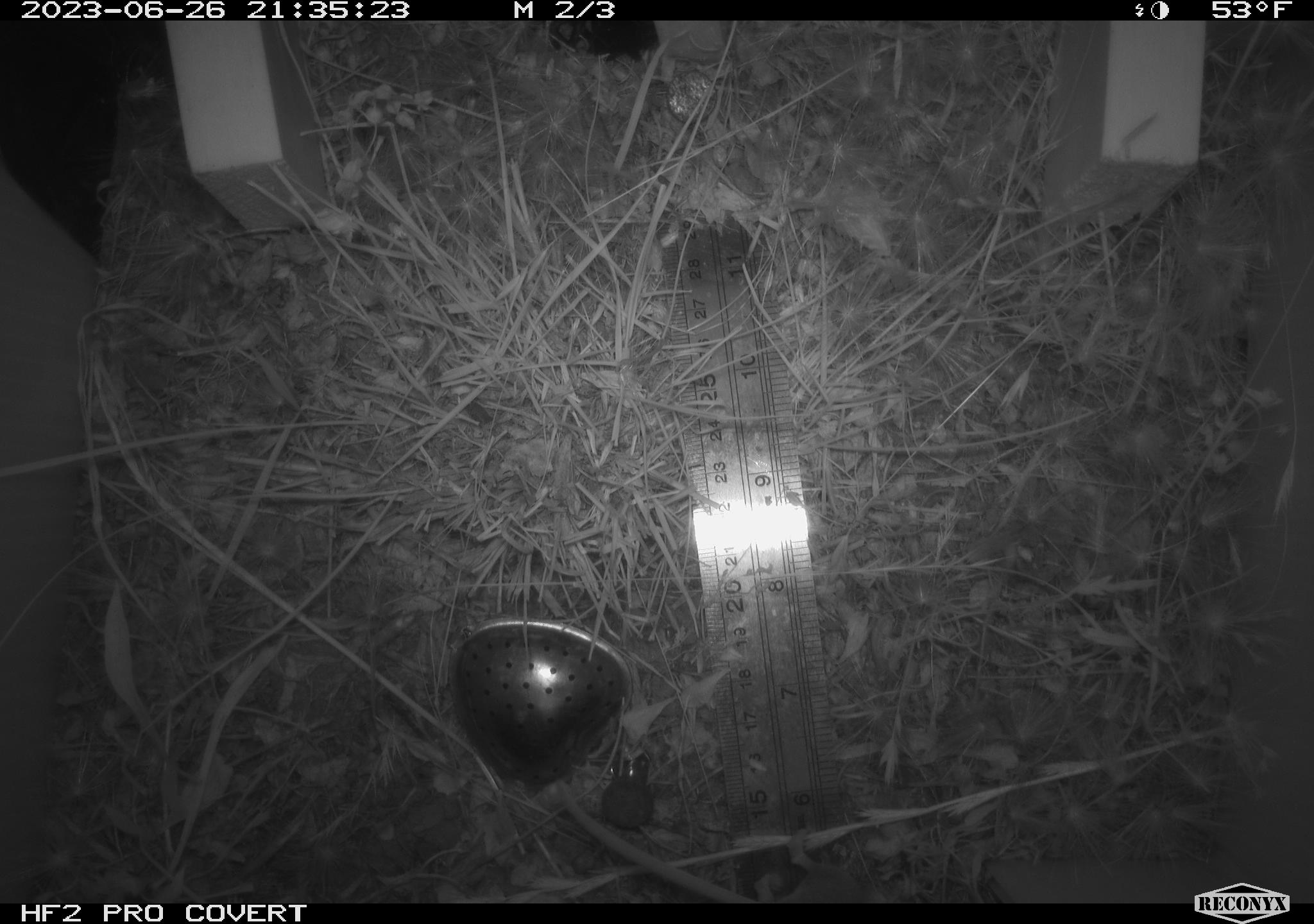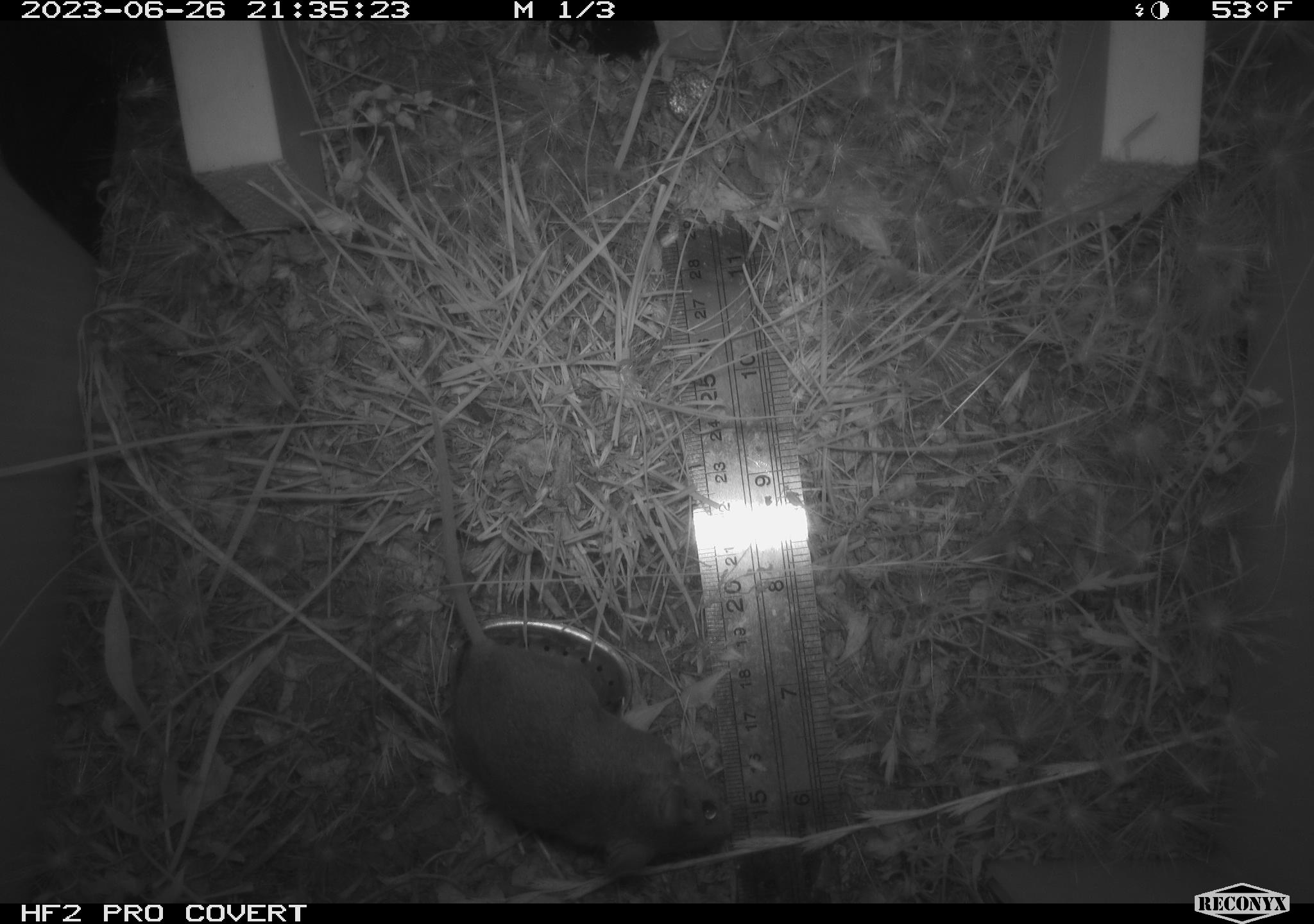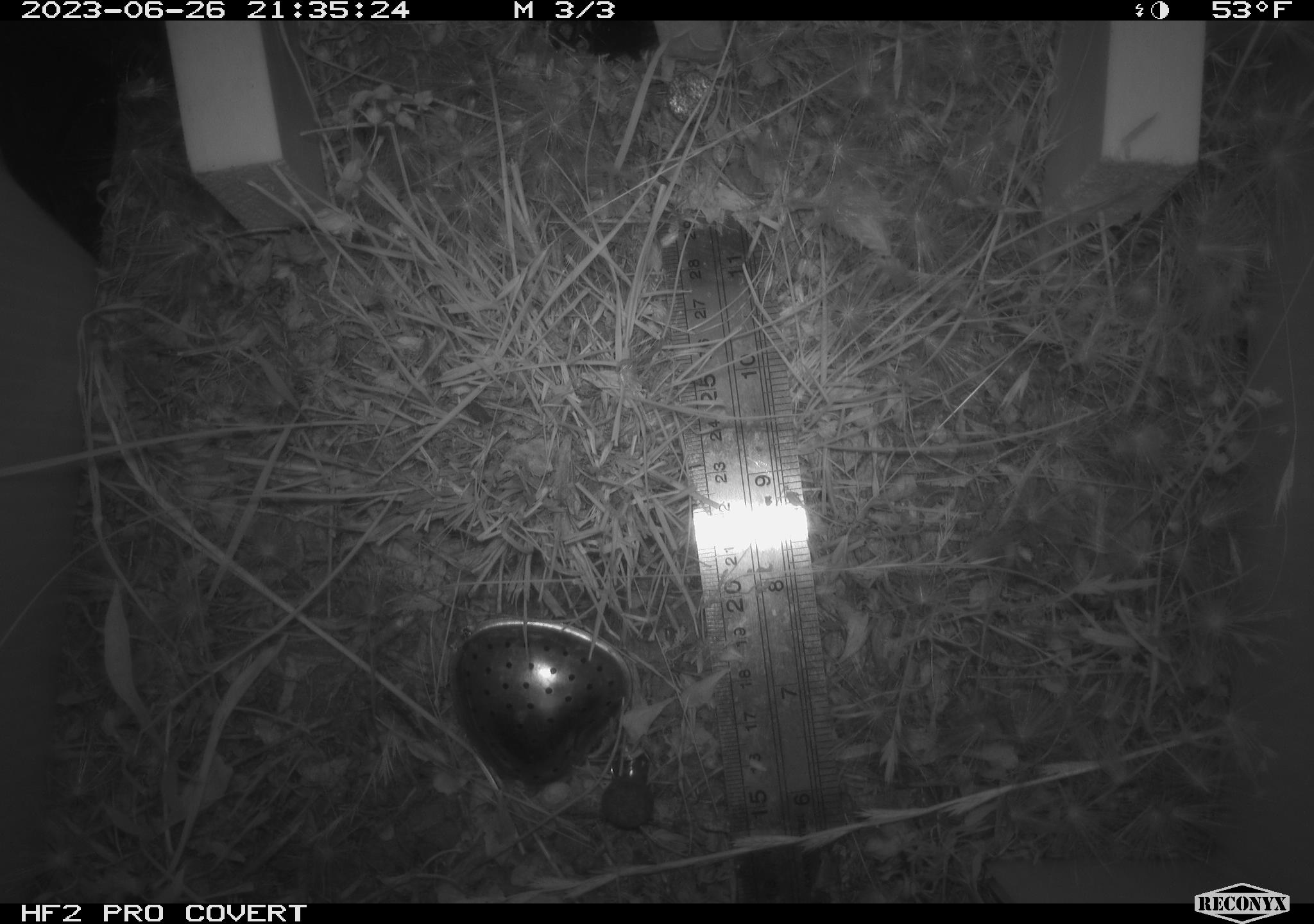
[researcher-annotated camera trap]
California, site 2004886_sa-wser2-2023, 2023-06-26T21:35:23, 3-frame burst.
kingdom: Animalia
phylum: Chordata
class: Mammalia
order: Rodentia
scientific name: Rodentia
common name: mouse species